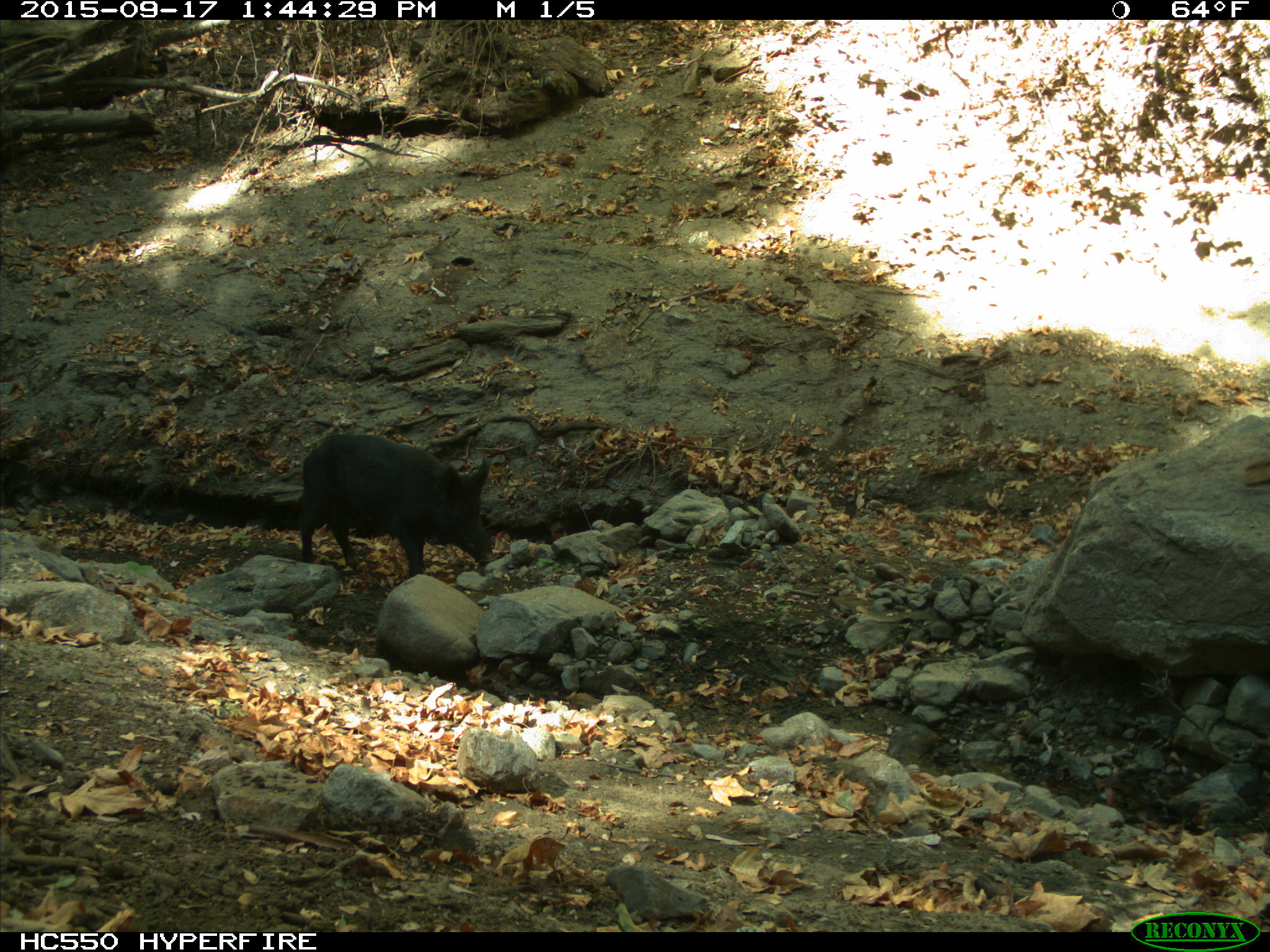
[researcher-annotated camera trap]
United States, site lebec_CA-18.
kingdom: Animalia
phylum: Chordata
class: Mammalia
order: Artiodactyla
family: Suidae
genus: Sus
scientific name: Sus scrofa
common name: wild boar